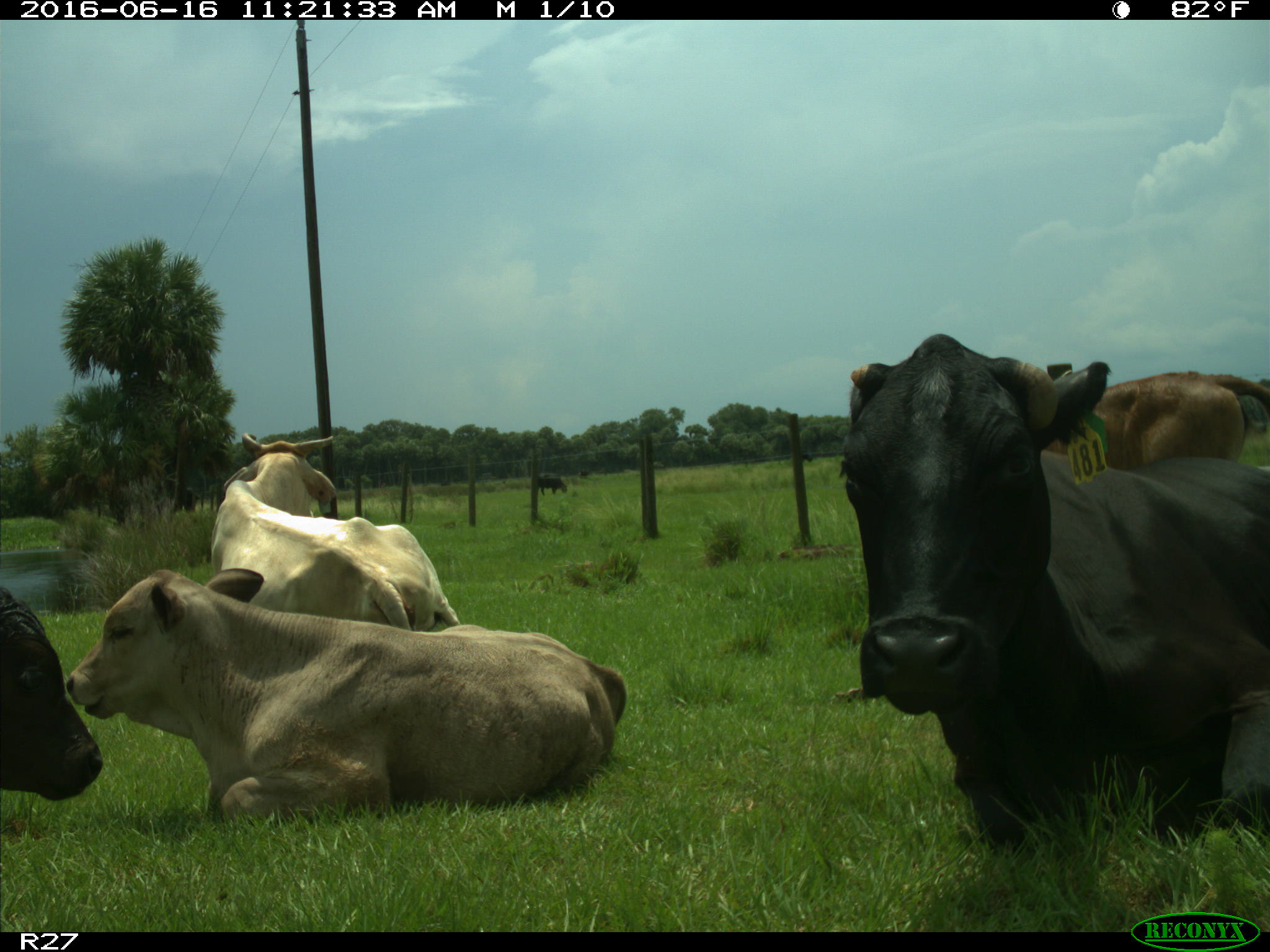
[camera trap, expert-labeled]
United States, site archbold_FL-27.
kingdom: Animalia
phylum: Chordata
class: Mammalia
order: Artiodactyla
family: Bovidae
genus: Bos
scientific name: Bos taurus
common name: domestic cow